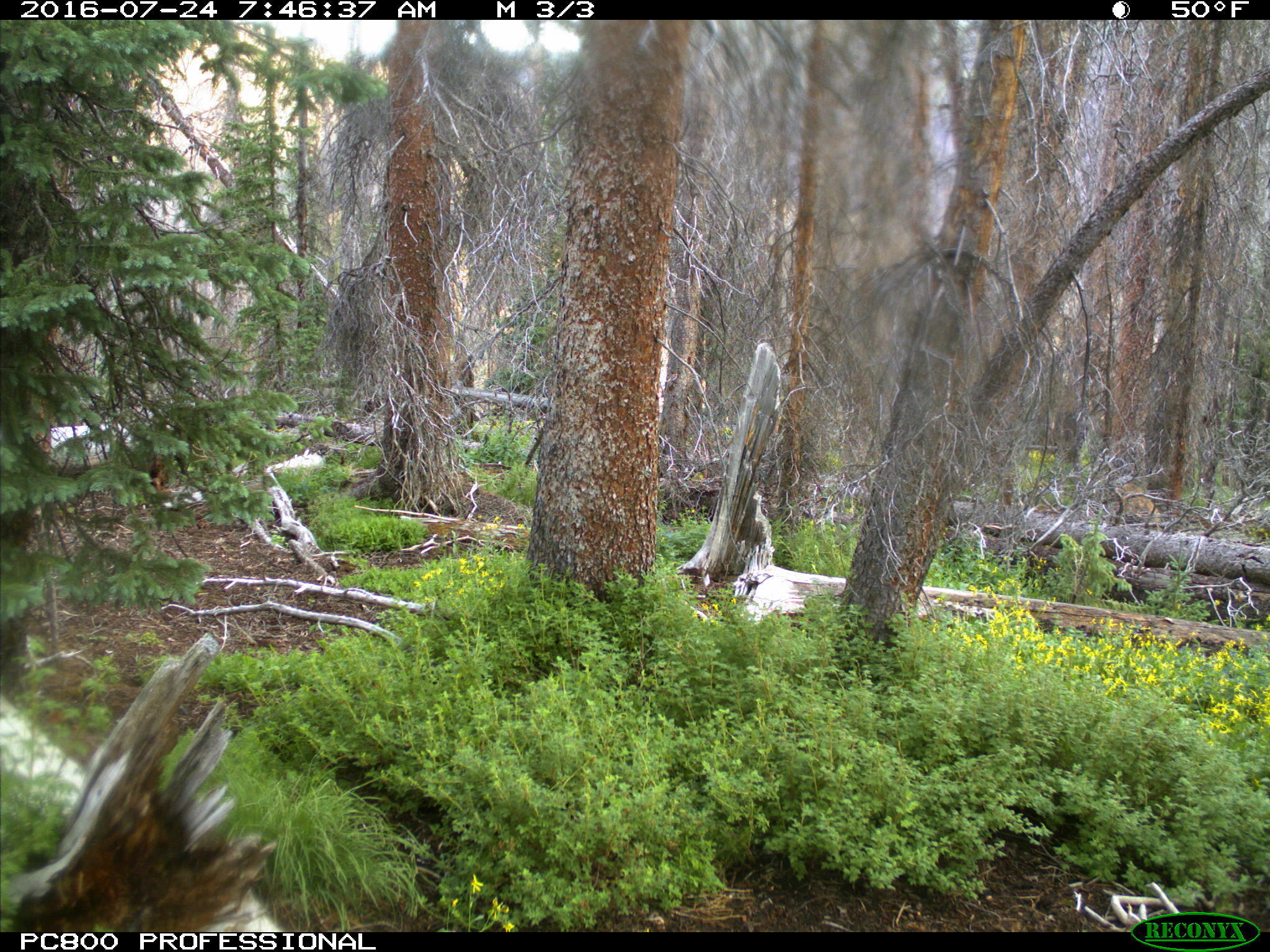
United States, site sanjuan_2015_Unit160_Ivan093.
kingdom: Animalia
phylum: Chordata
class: Mammalia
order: Artiodactyla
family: Cervidae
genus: Cervus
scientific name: Cervus elaphus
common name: red deer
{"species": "Cervus elaphus (red deer)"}